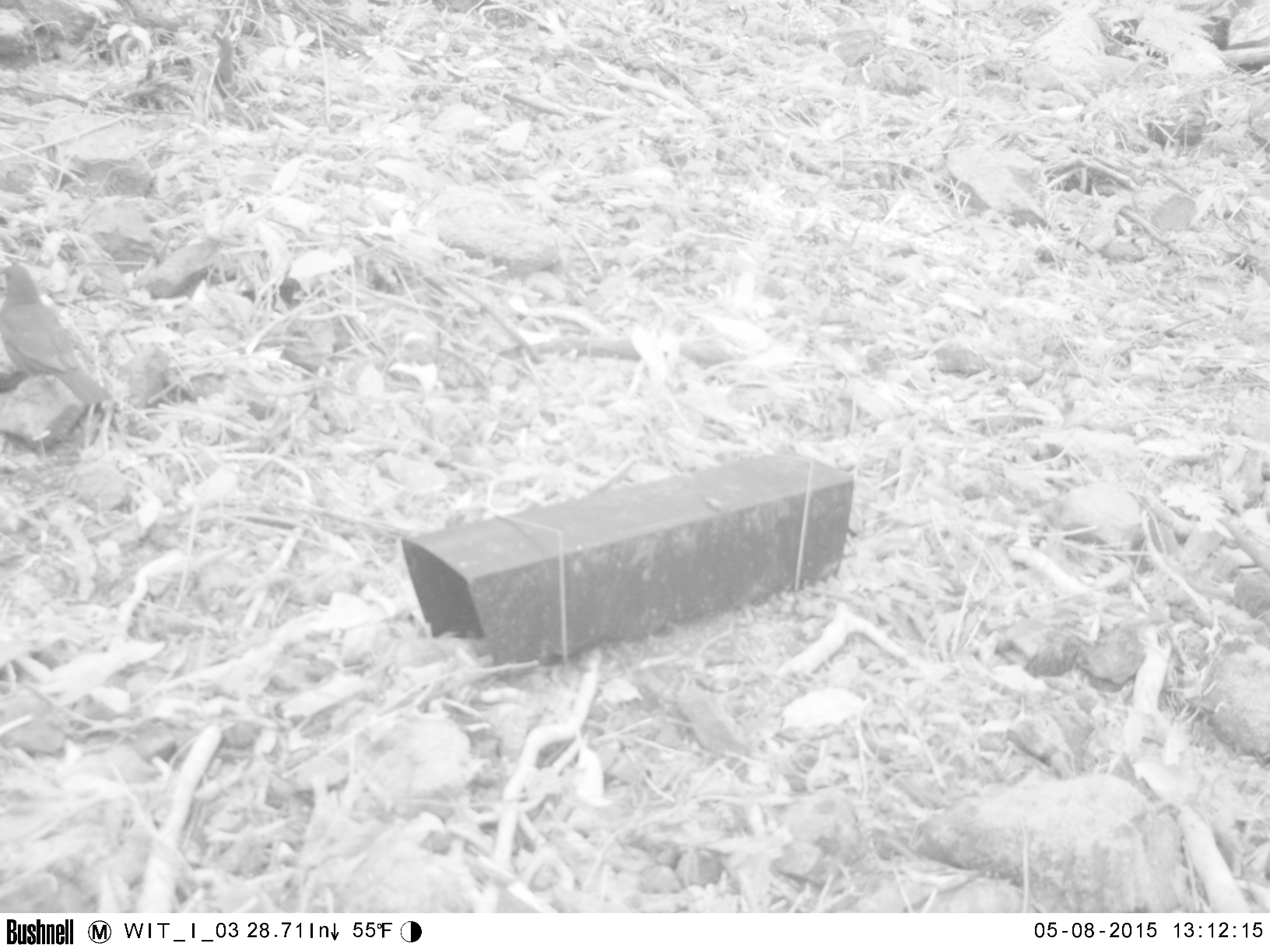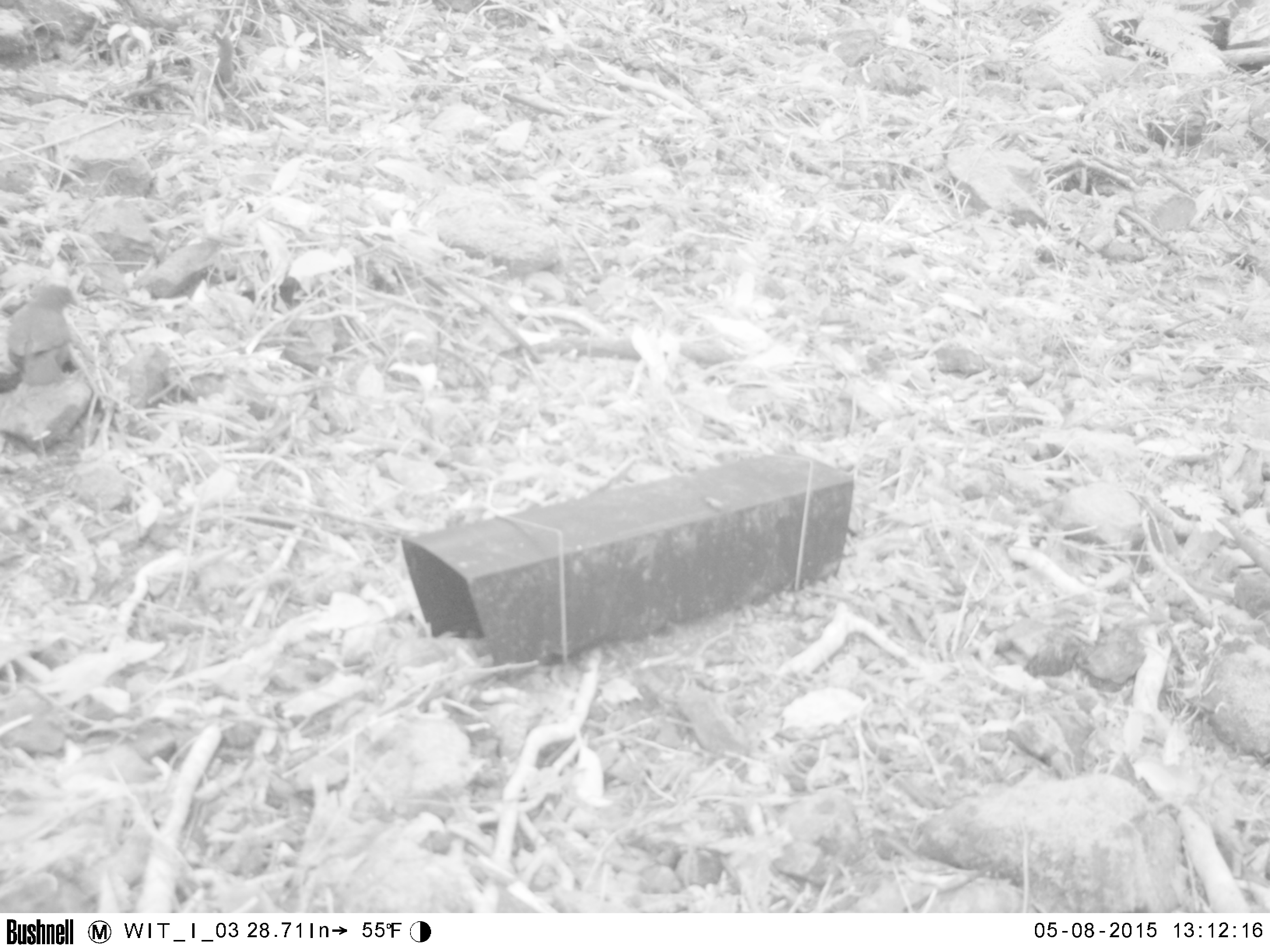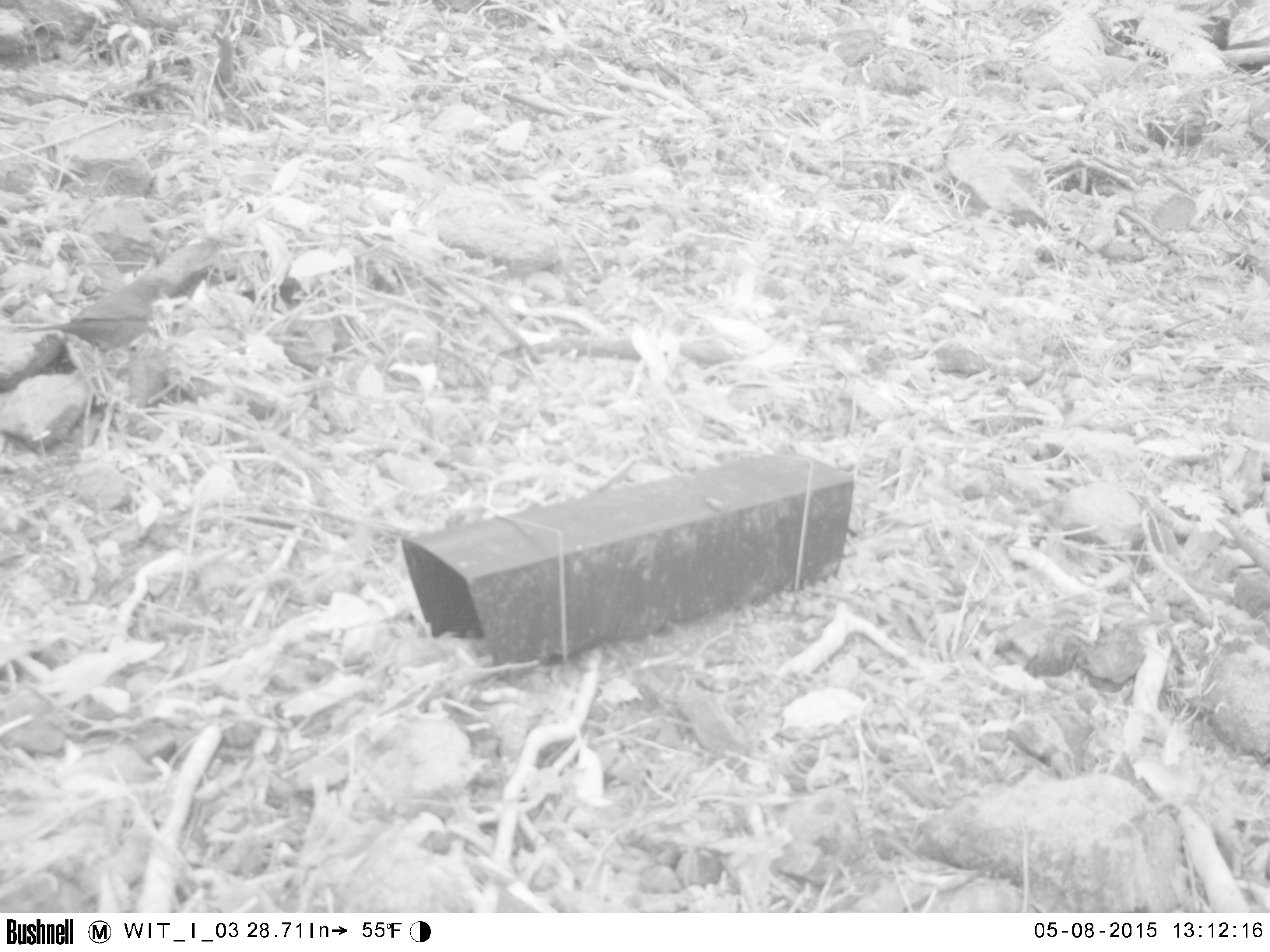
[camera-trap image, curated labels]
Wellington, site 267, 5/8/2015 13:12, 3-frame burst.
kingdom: Animalia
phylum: Chordata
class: Aves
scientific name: Aves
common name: bird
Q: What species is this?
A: Bird (Aves).